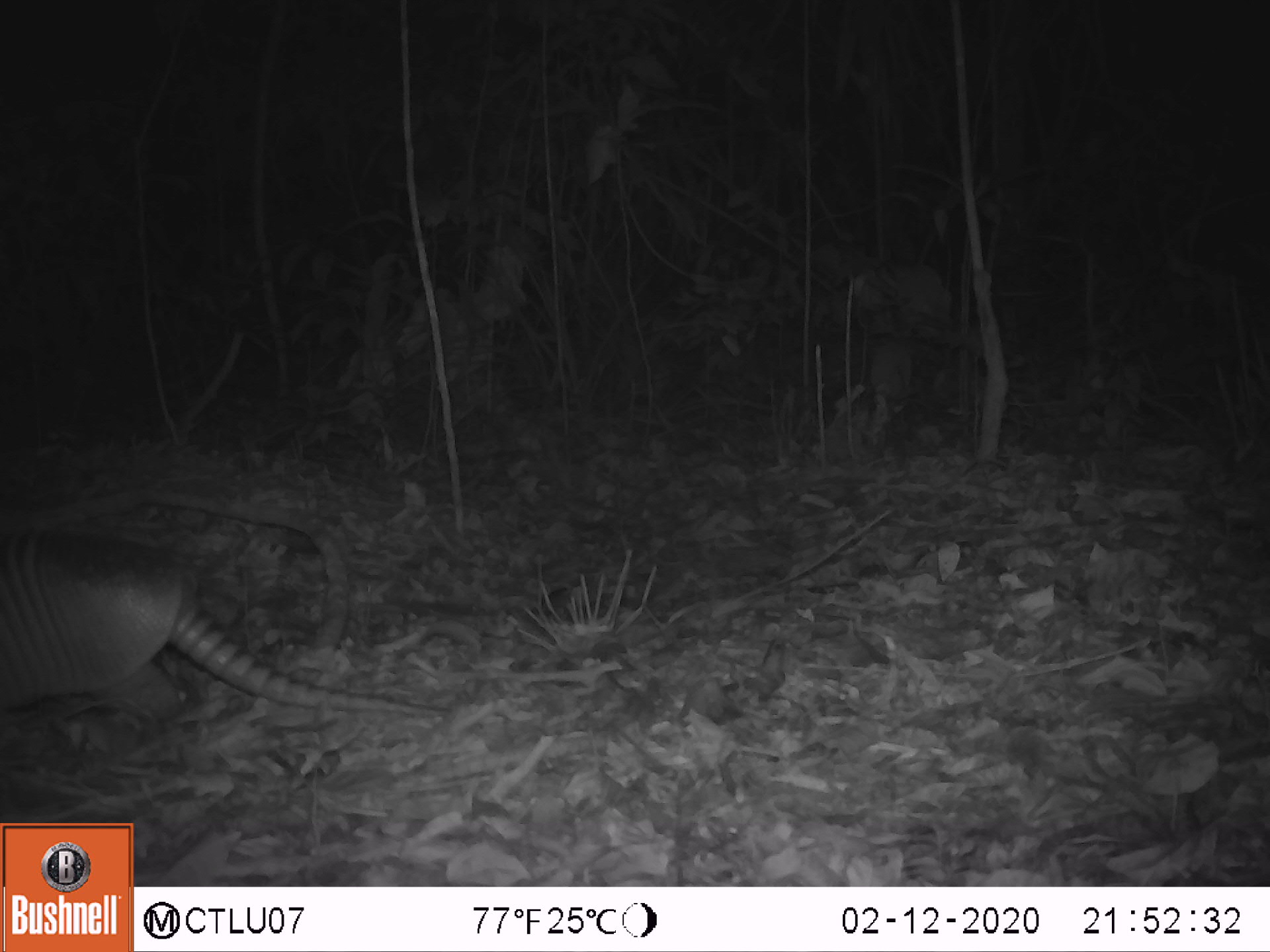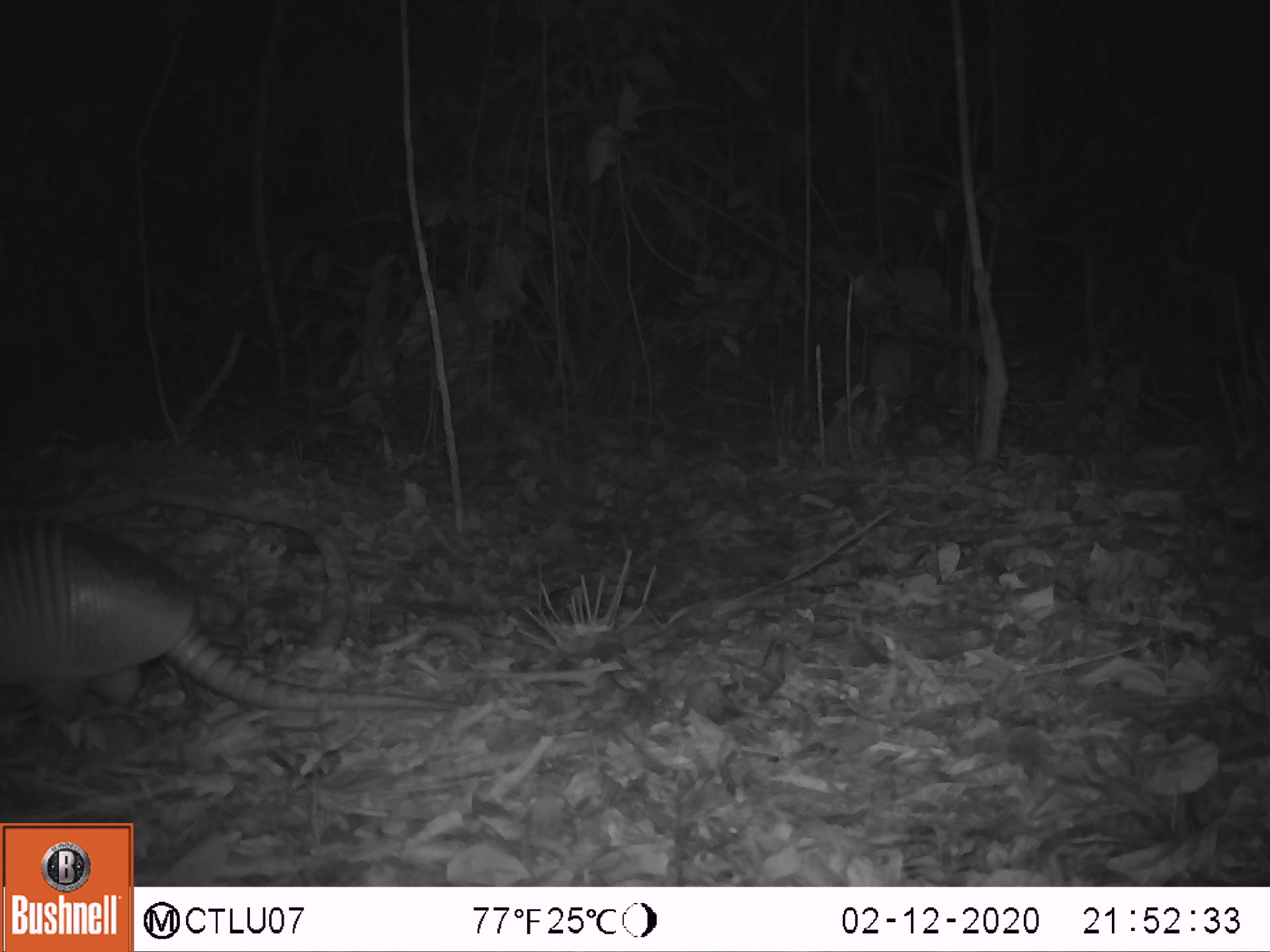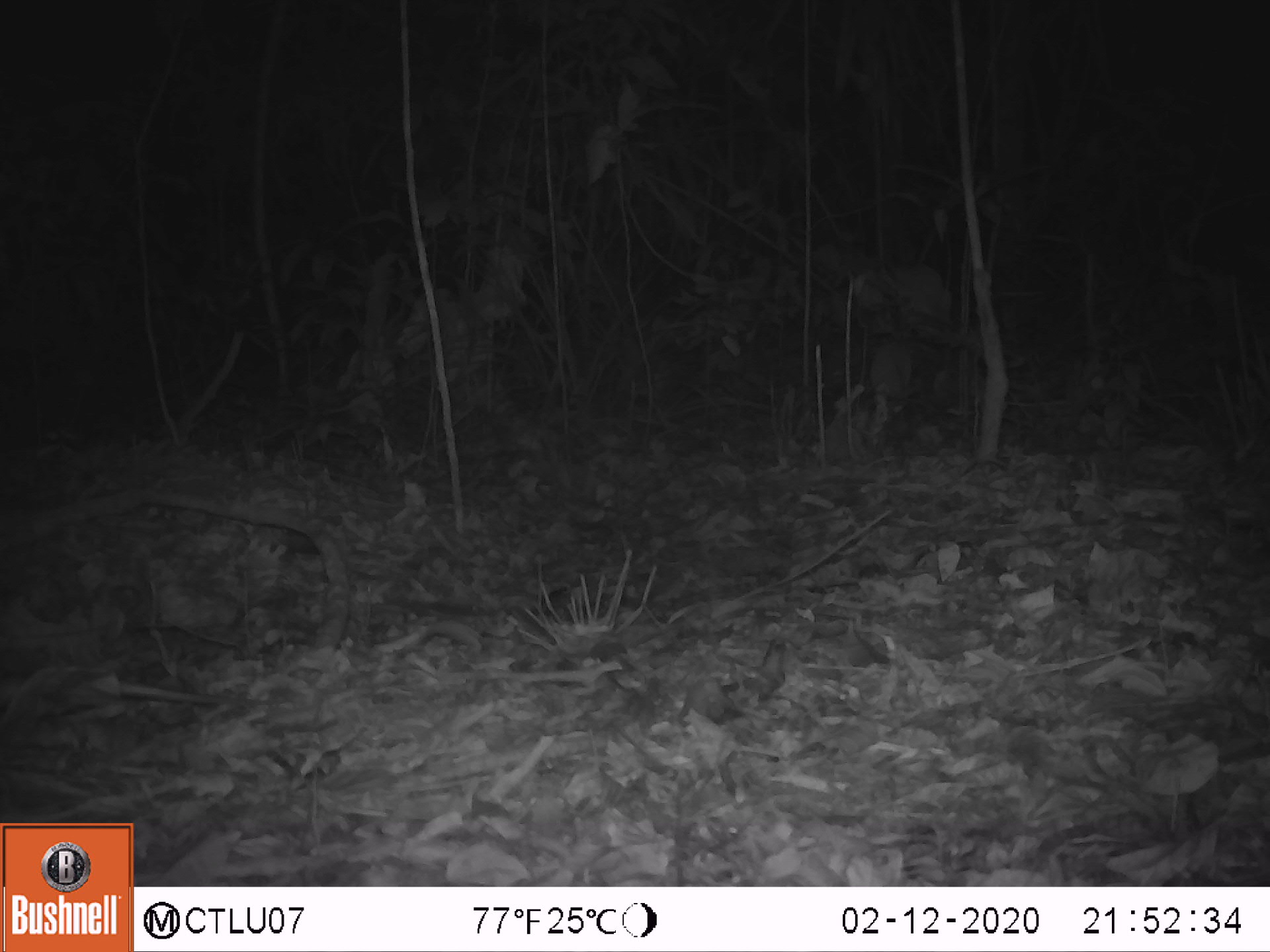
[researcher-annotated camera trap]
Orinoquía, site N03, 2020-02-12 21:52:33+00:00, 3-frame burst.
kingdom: Animalia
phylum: Chordata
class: Mammalia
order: Cingulata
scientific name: Cingulata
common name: armadillo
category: unknown armadillo